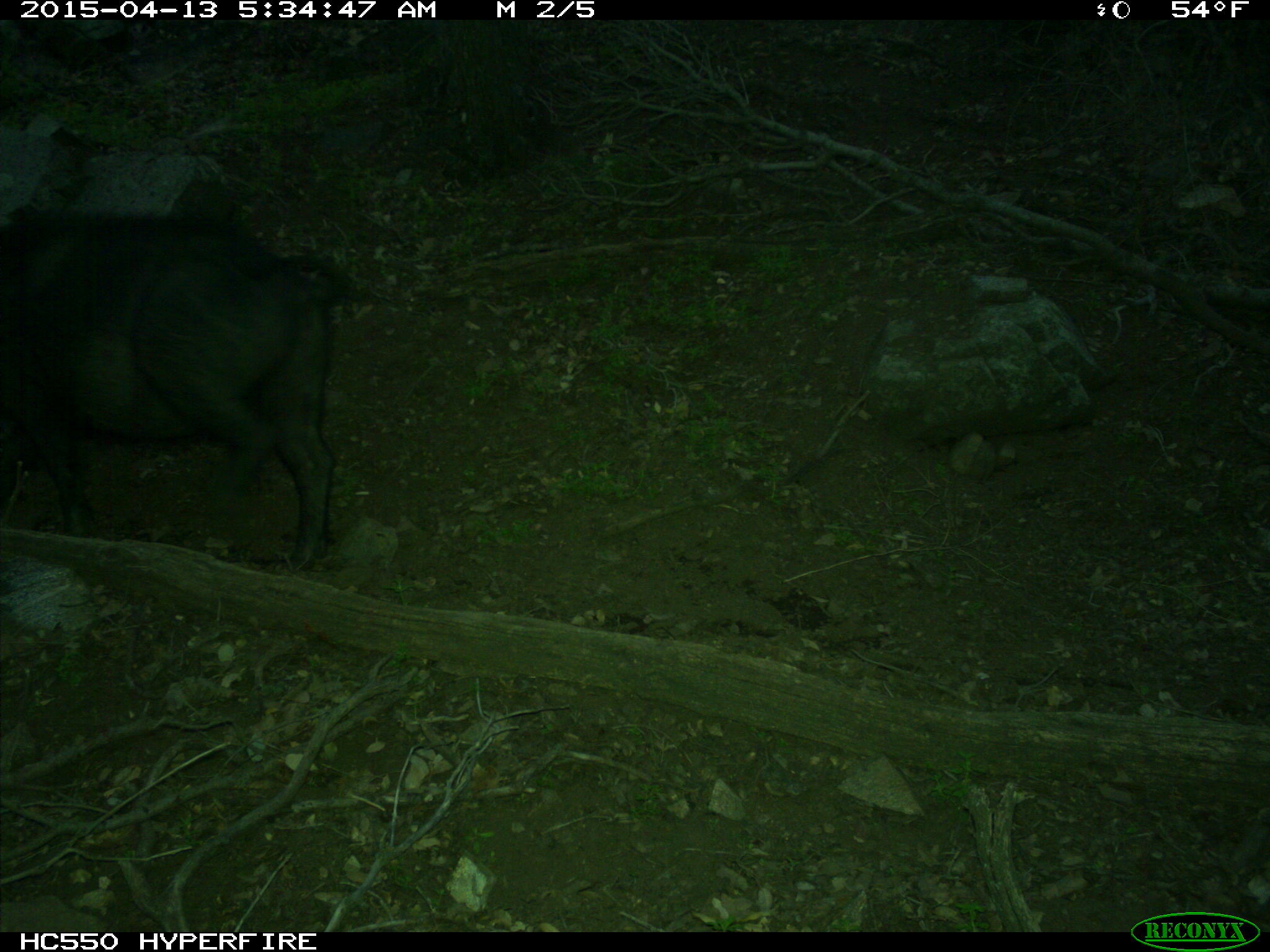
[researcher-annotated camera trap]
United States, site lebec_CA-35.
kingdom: Animalia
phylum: Chordata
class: Mammalia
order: Artiodactyla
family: Suidae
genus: Sus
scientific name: Sus scrofa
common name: wild boar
Sus scrofa (wild boar).